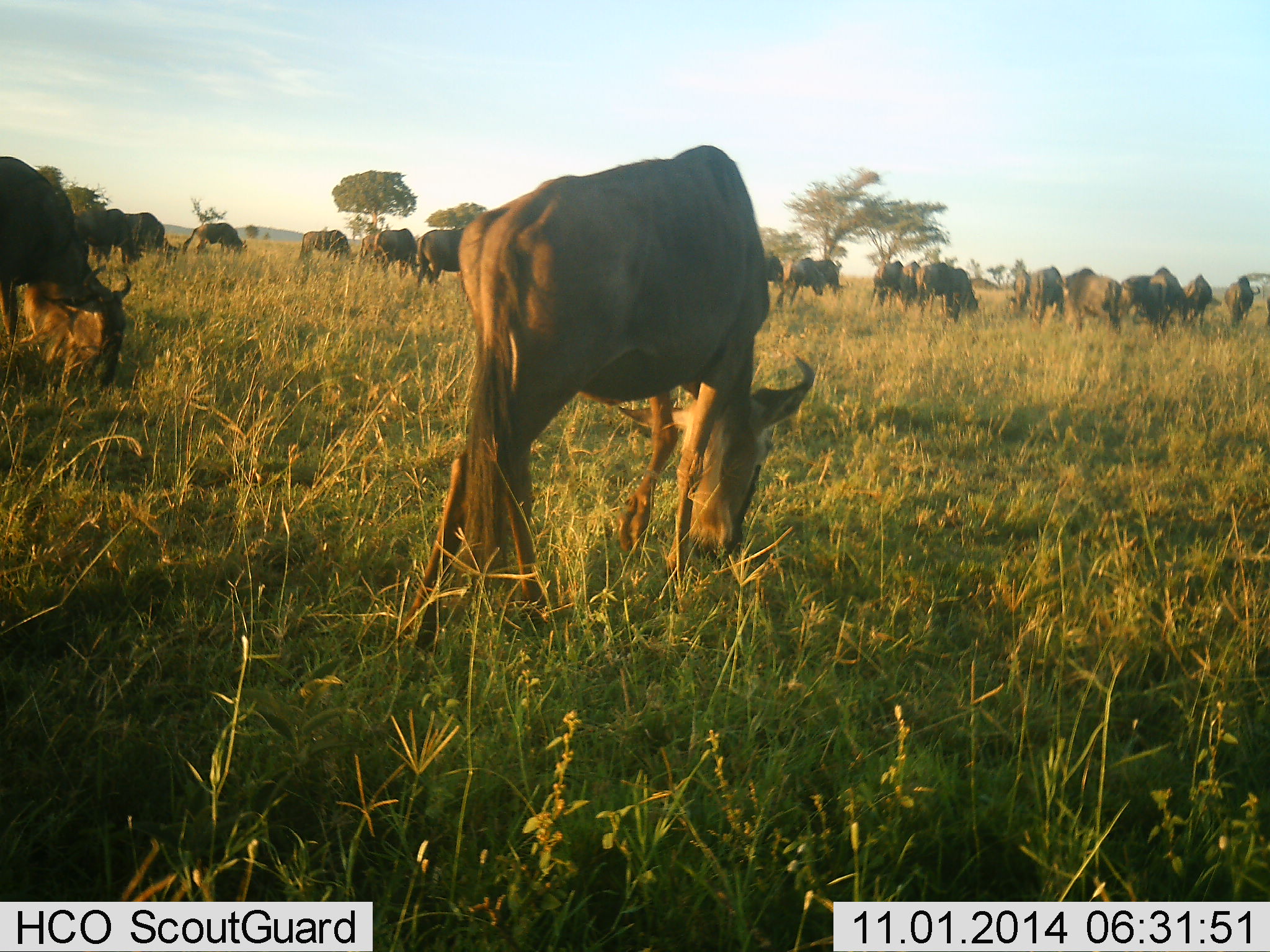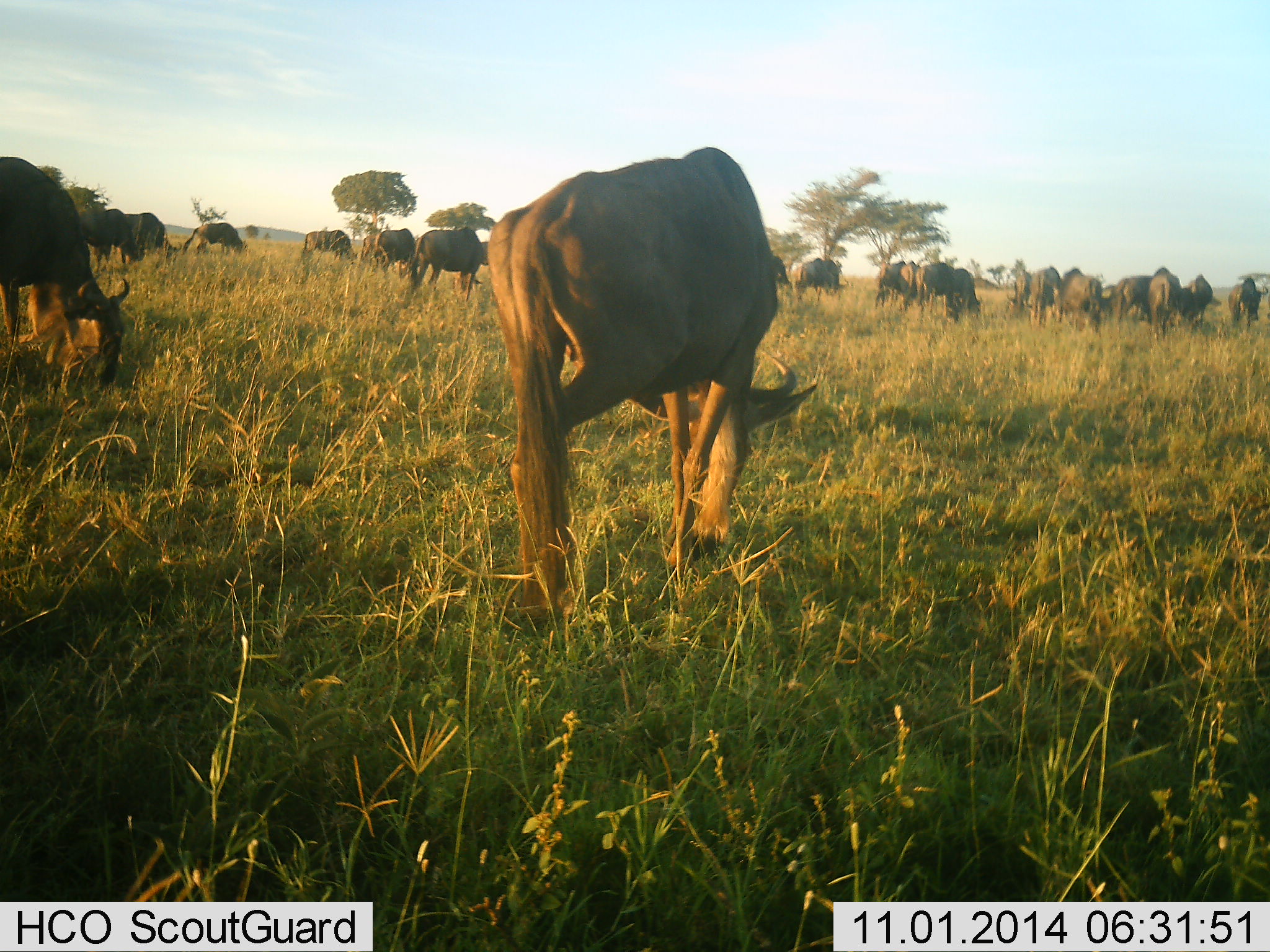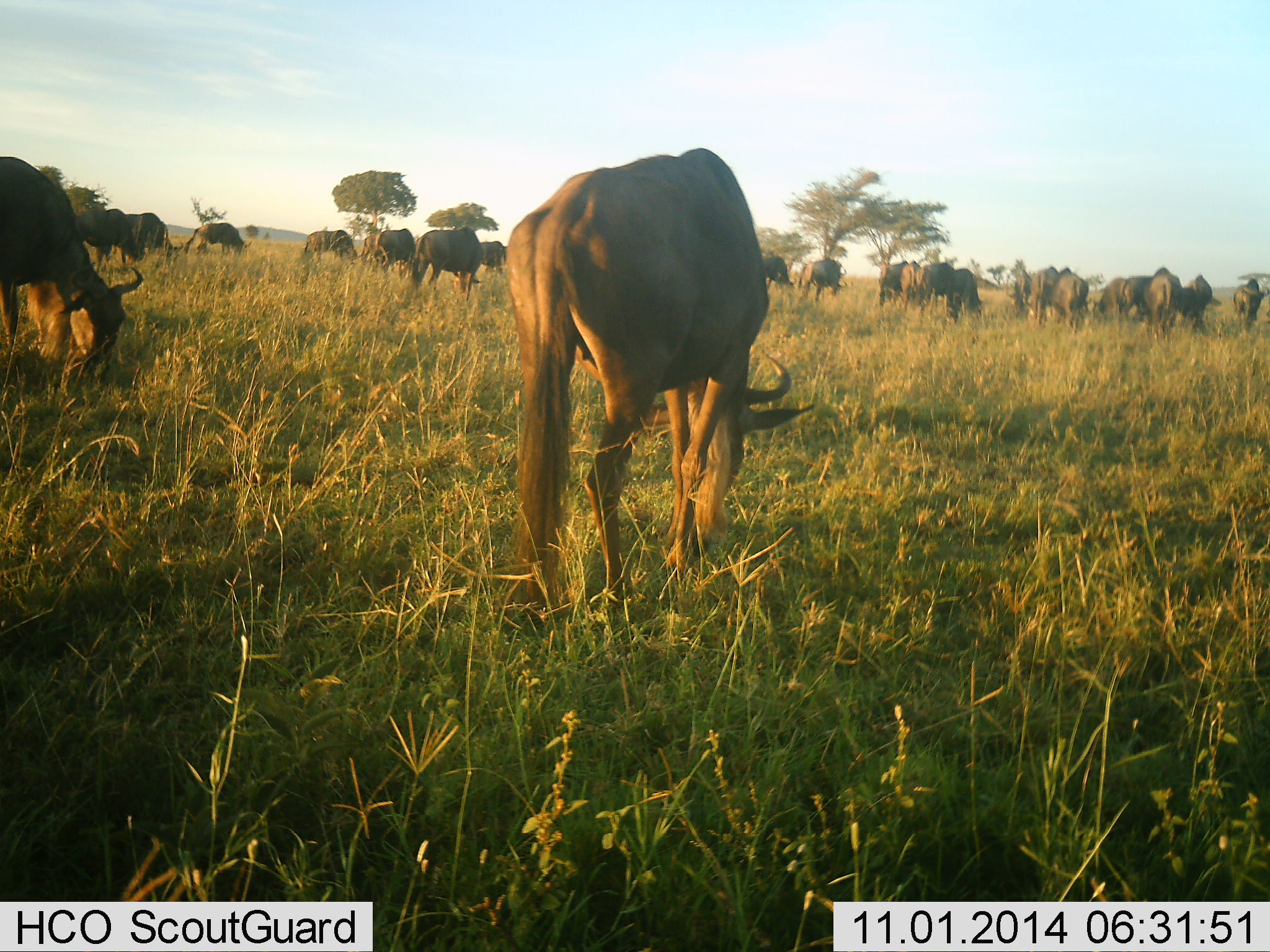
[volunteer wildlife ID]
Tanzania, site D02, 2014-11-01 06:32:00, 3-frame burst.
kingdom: Animalia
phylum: Chordata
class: Mammalia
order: Artiodactyla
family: Bovidae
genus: Connochaetes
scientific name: Connochaetes taurinus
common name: blue wildebeest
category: wildebeest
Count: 11-50.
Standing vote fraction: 40%.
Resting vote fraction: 0%.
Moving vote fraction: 0%.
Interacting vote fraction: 0%.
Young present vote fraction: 0%.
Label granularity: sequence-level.